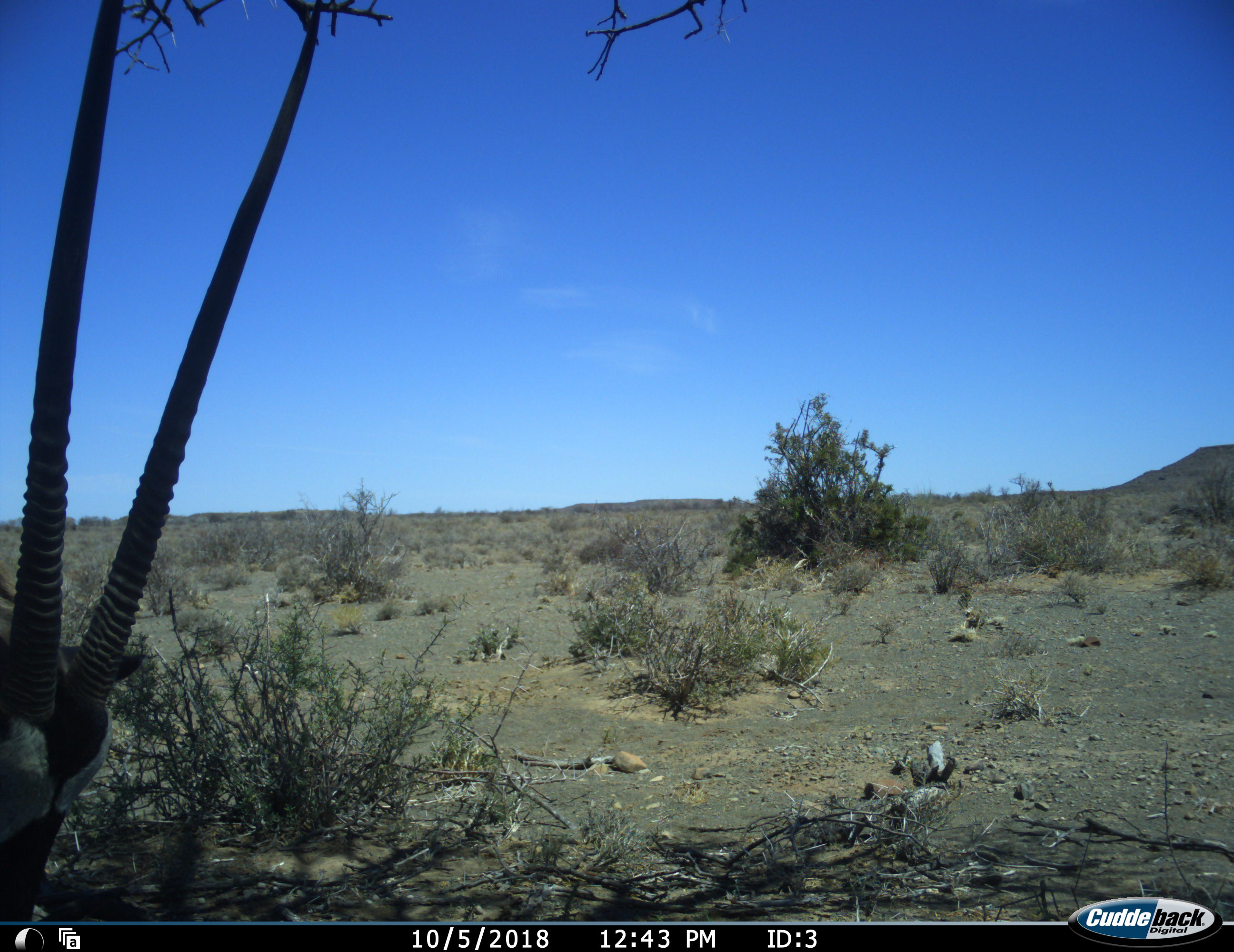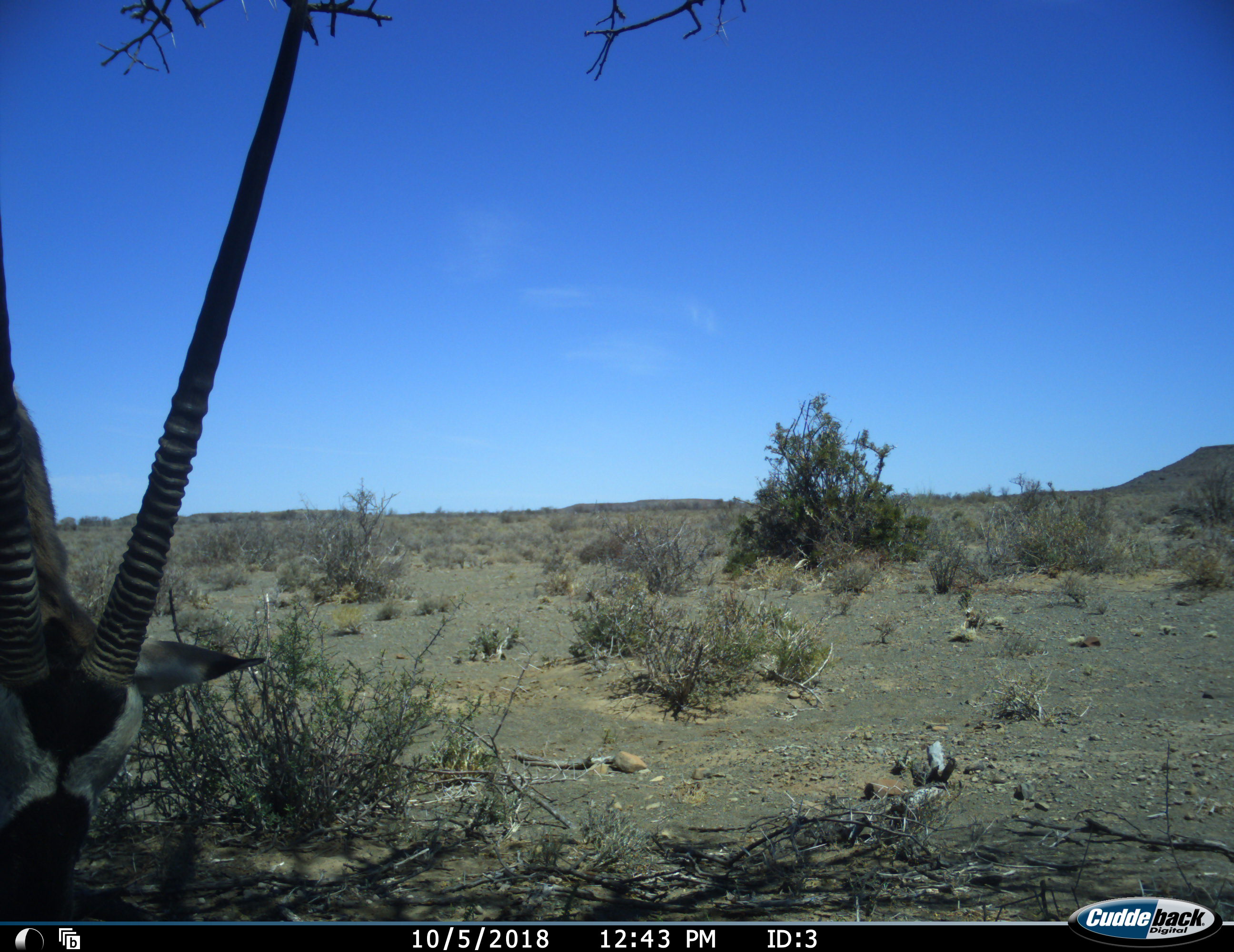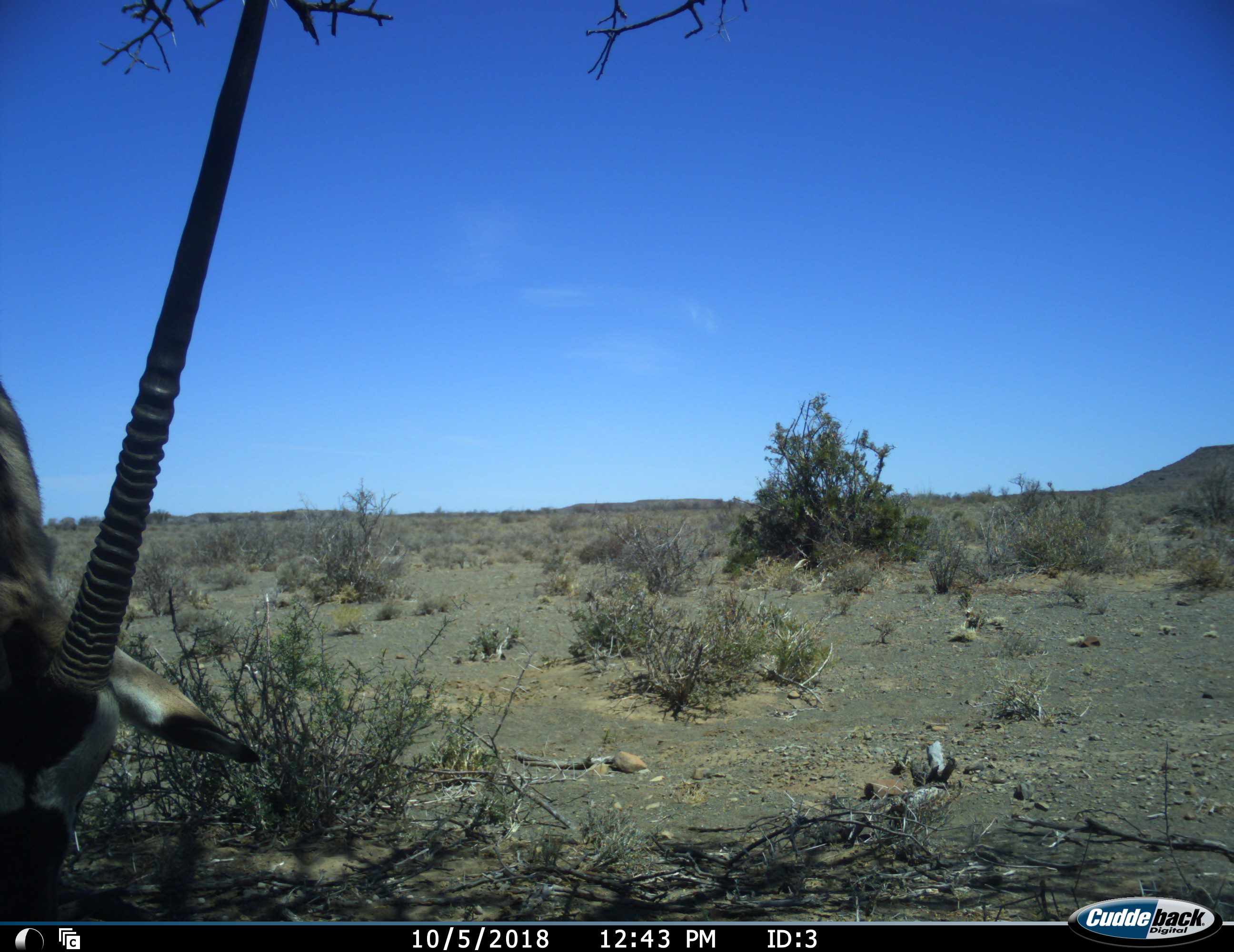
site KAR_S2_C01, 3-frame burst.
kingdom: Animalia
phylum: Chordata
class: Mammalia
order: Artiodactyla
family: Bovidae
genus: Oryx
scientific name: Oryx gazella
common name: gemsbok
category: oryx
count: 1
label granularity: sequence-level